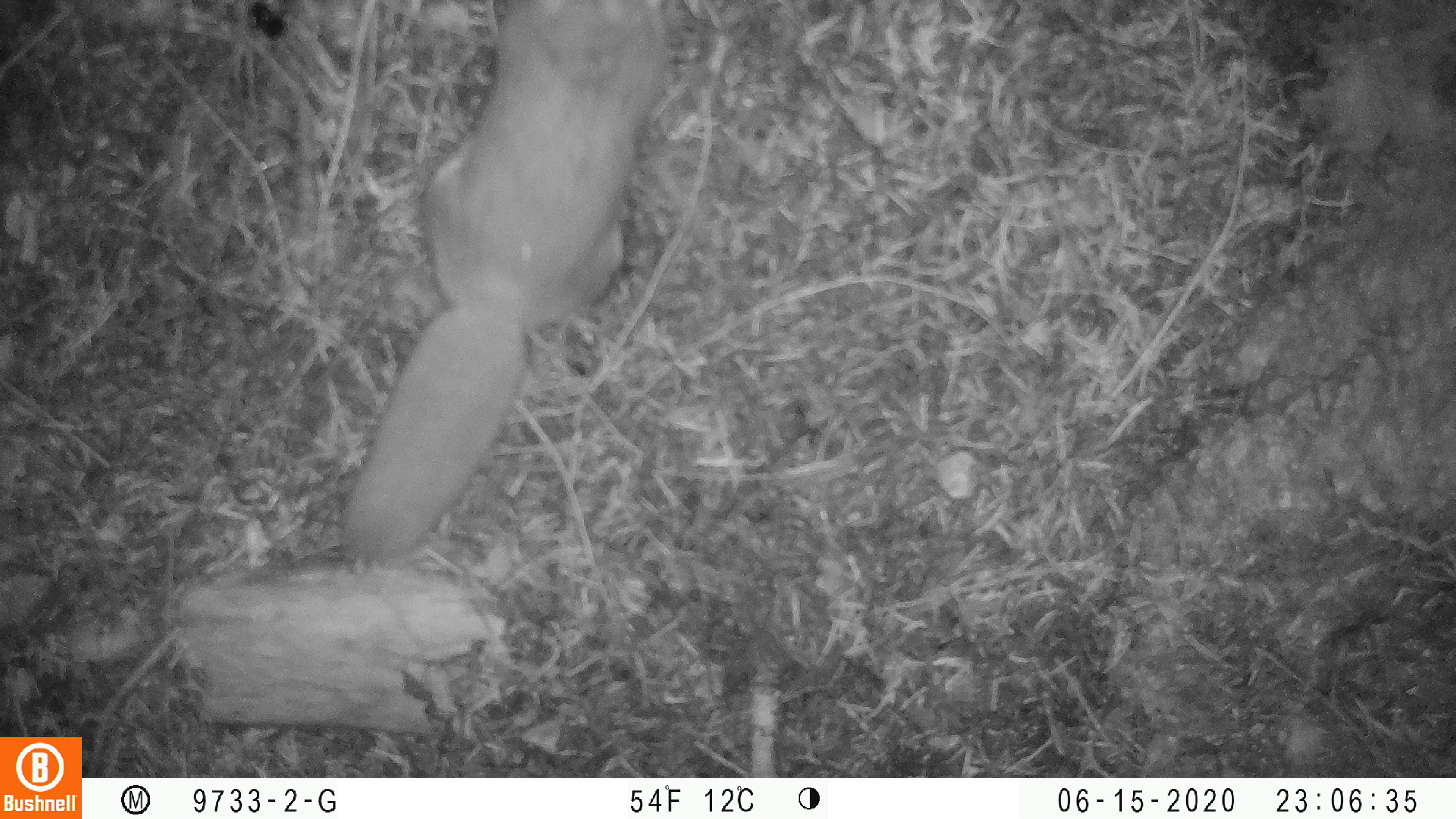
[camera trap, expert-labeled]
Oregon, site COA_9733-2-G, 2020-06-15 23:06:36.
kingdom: Animalia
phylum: Chordata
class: Mammalia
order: Rodentia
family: Sciuridae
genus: Glaucomys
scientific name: Glaucomys oregonensis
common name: humboldt's flying squirrel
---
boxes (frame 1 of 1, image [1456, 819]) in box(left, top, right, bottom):
humboldt's flying squirrel: box(325, 0, 683, 574)